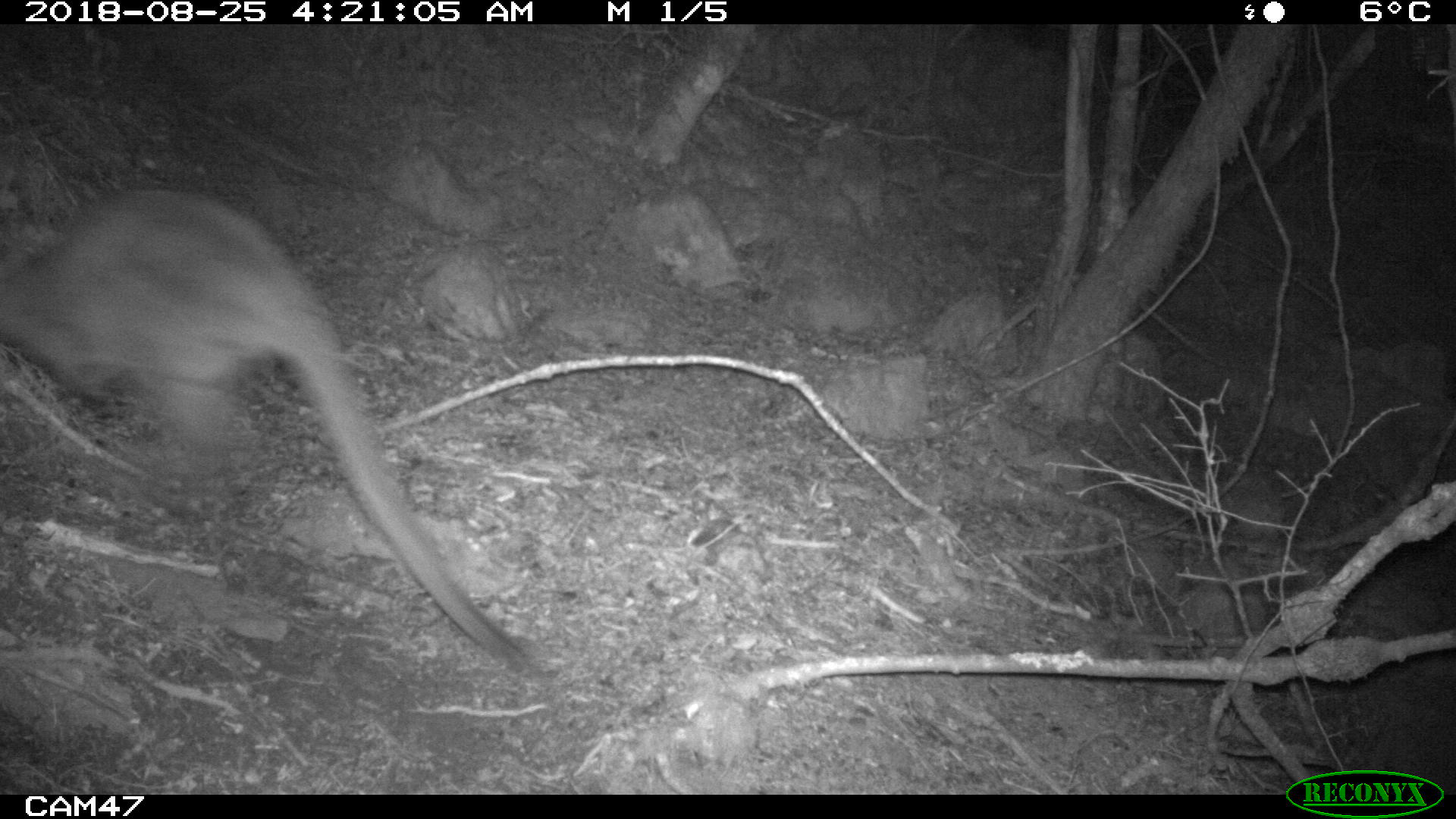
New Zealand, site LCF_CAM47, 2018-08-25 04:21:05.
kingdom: Animalia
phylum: Chordata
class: Mammalia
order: Diprotodontia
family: Macropodidae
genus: Notamacropus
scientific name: Notamacropus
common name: wallaby